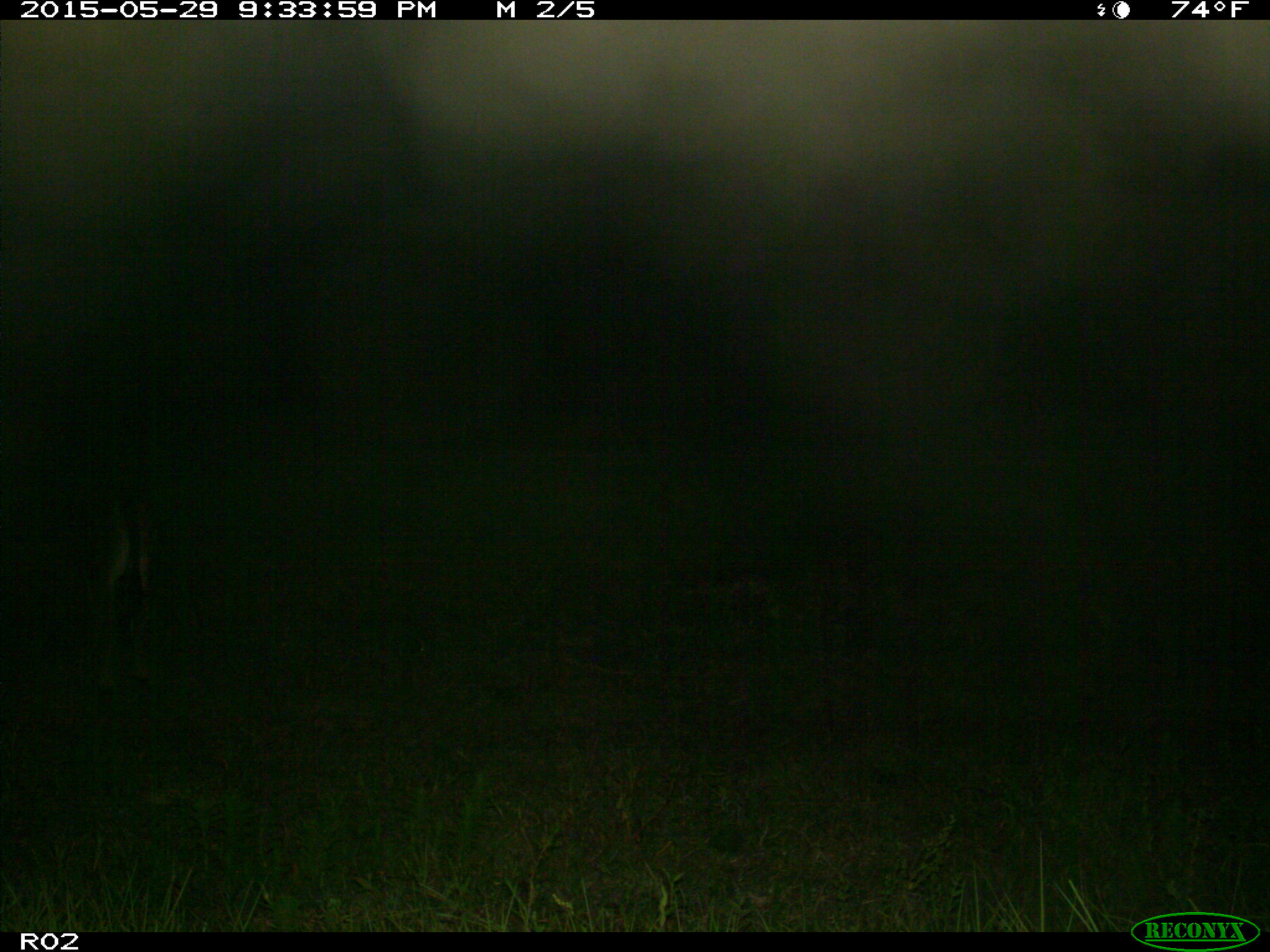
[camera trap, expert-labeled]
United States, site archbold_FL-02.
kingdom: Animalia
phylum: Chordata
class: Mammalia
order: Artiodactyla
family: Bovidae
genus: Bos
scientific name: Bos taurus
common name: domestic cow